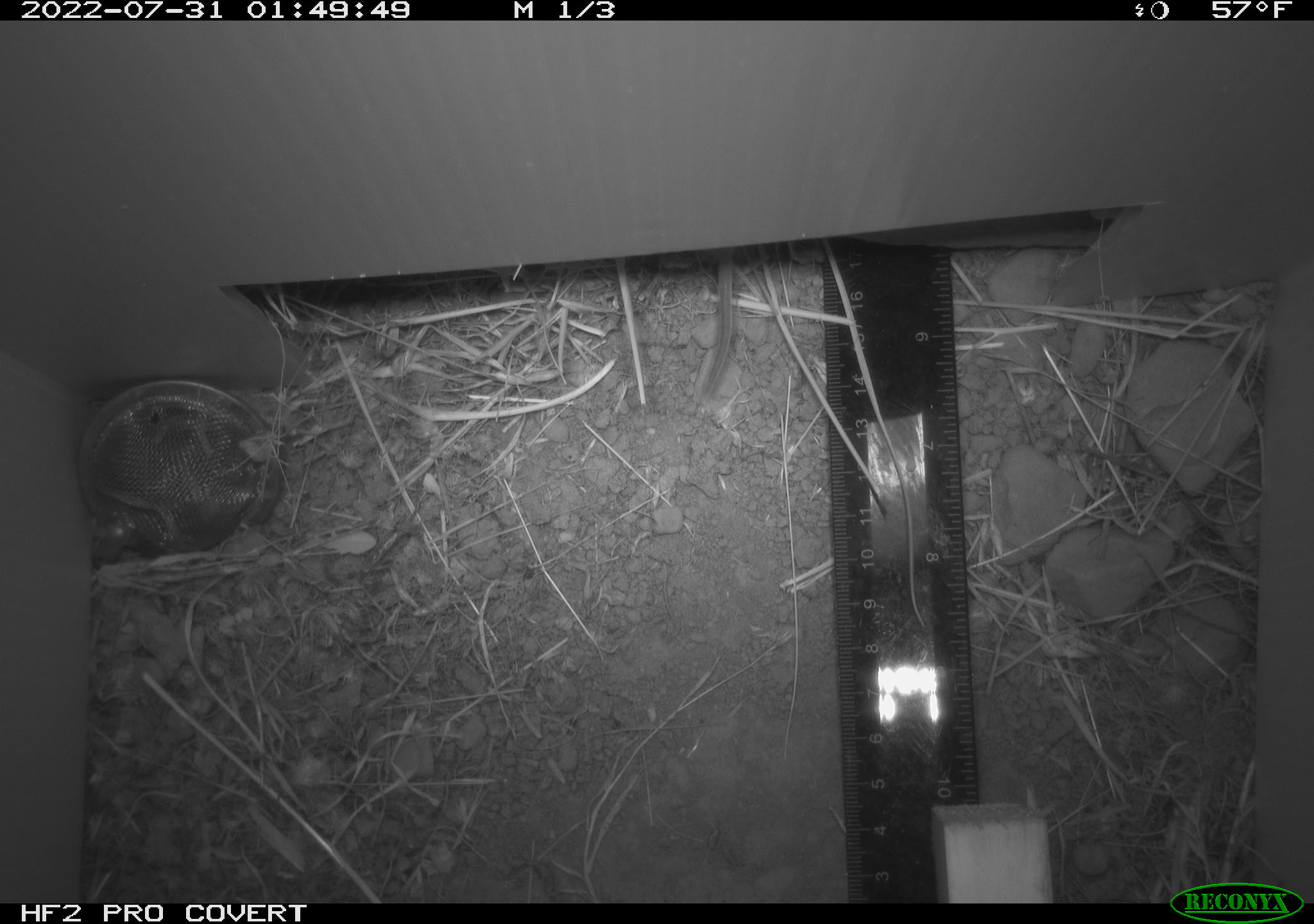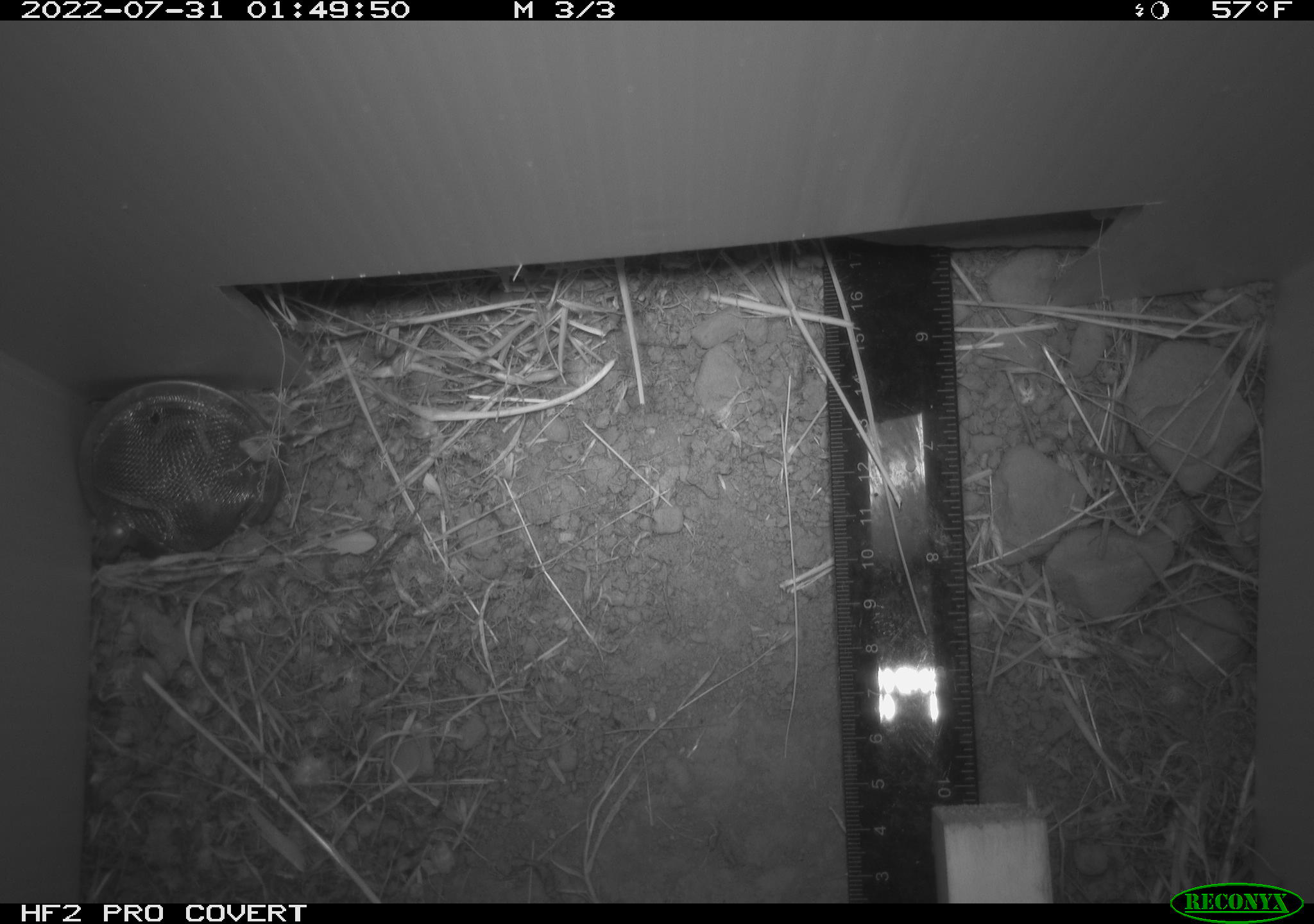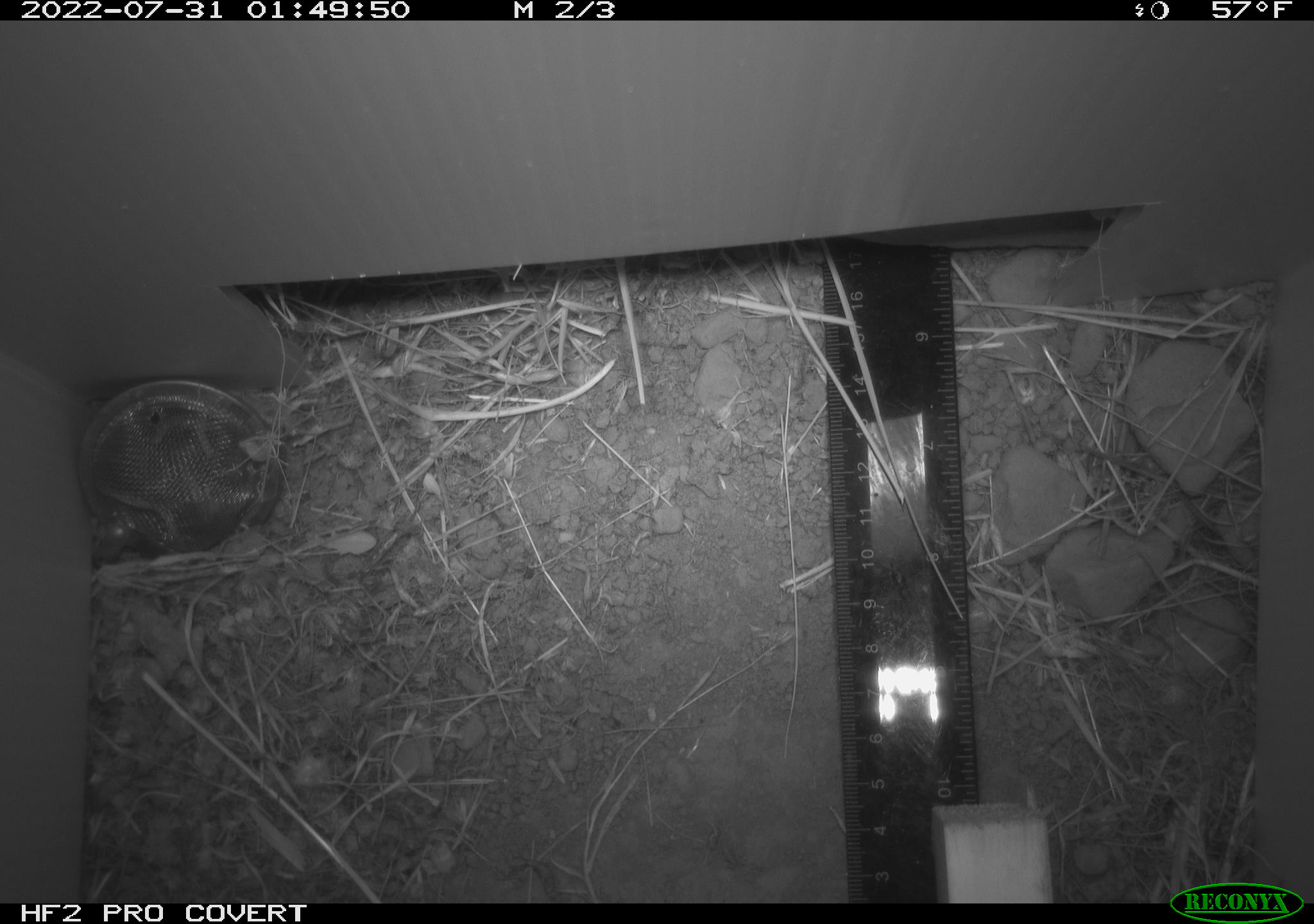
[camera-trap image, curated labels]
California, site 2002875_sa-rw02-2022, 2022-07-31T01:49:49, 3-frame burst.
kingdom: Animalia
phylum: Chordata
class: Mammalia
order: Rodentia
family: Cricetidae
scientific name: Arvicolinae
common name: voles, lemmings, and muskrats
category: arvicolinae subfamily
Arvicolinae subfamily (voles, lemmings, and muskrats) (Arvicolinae).